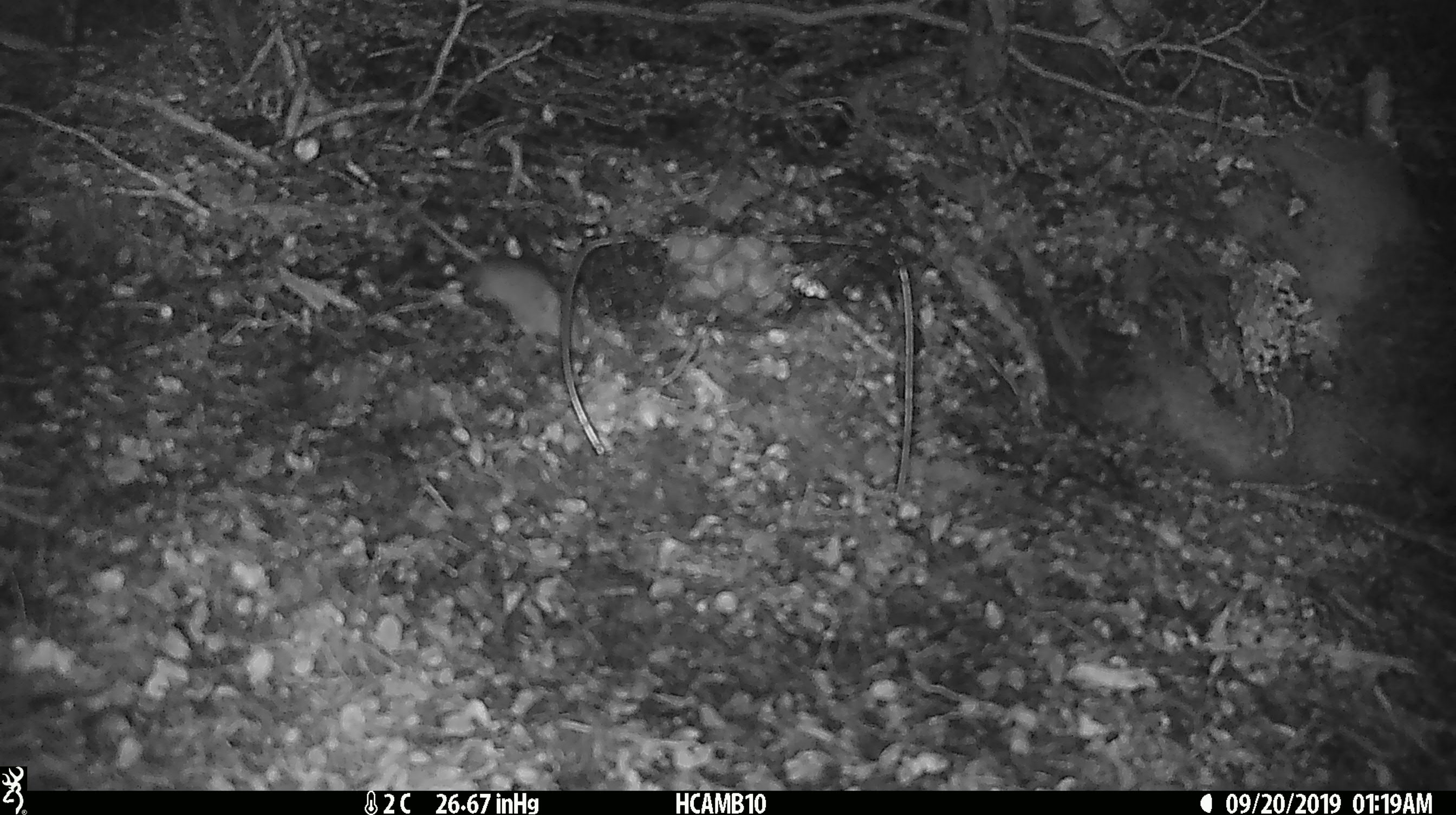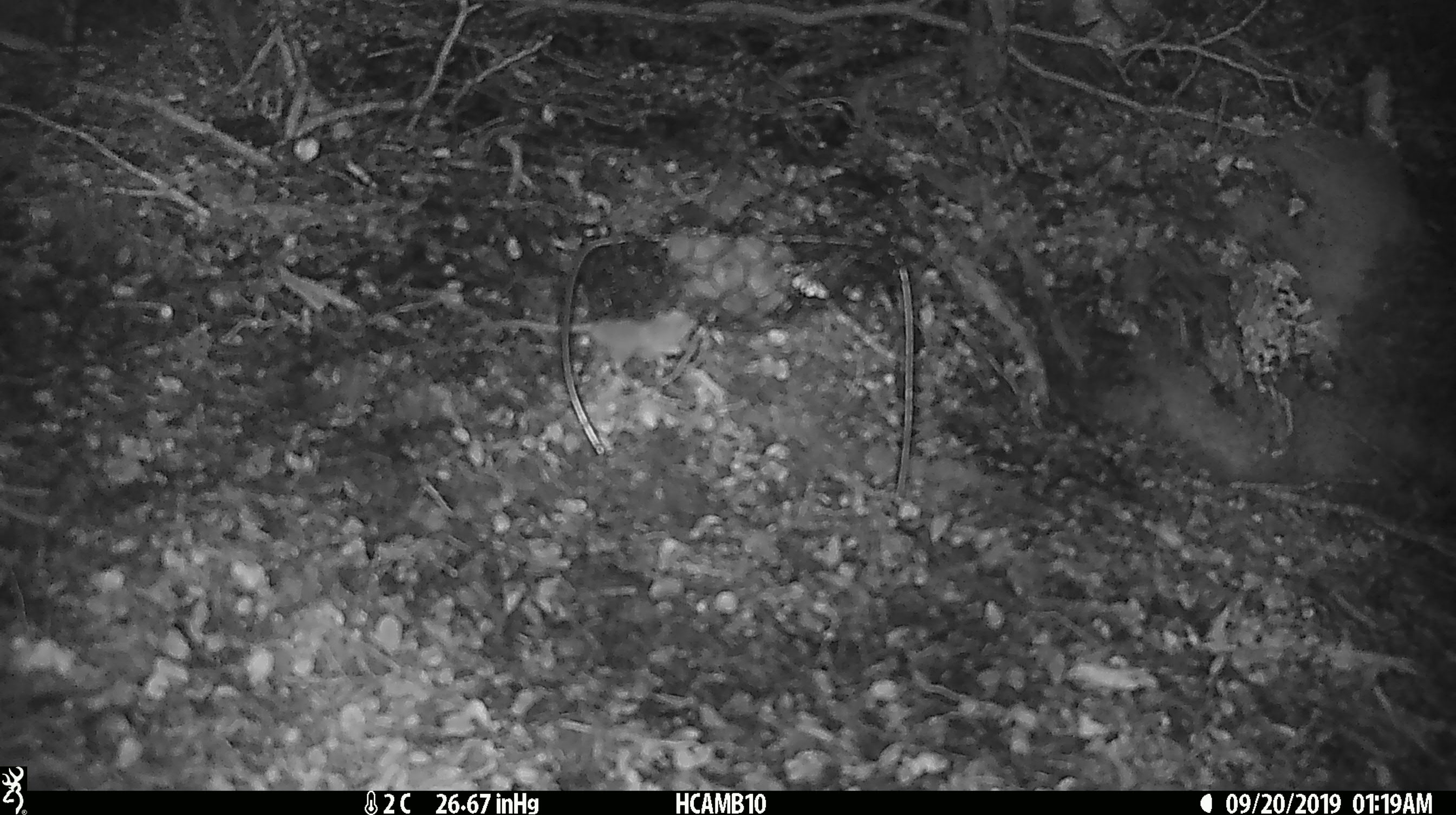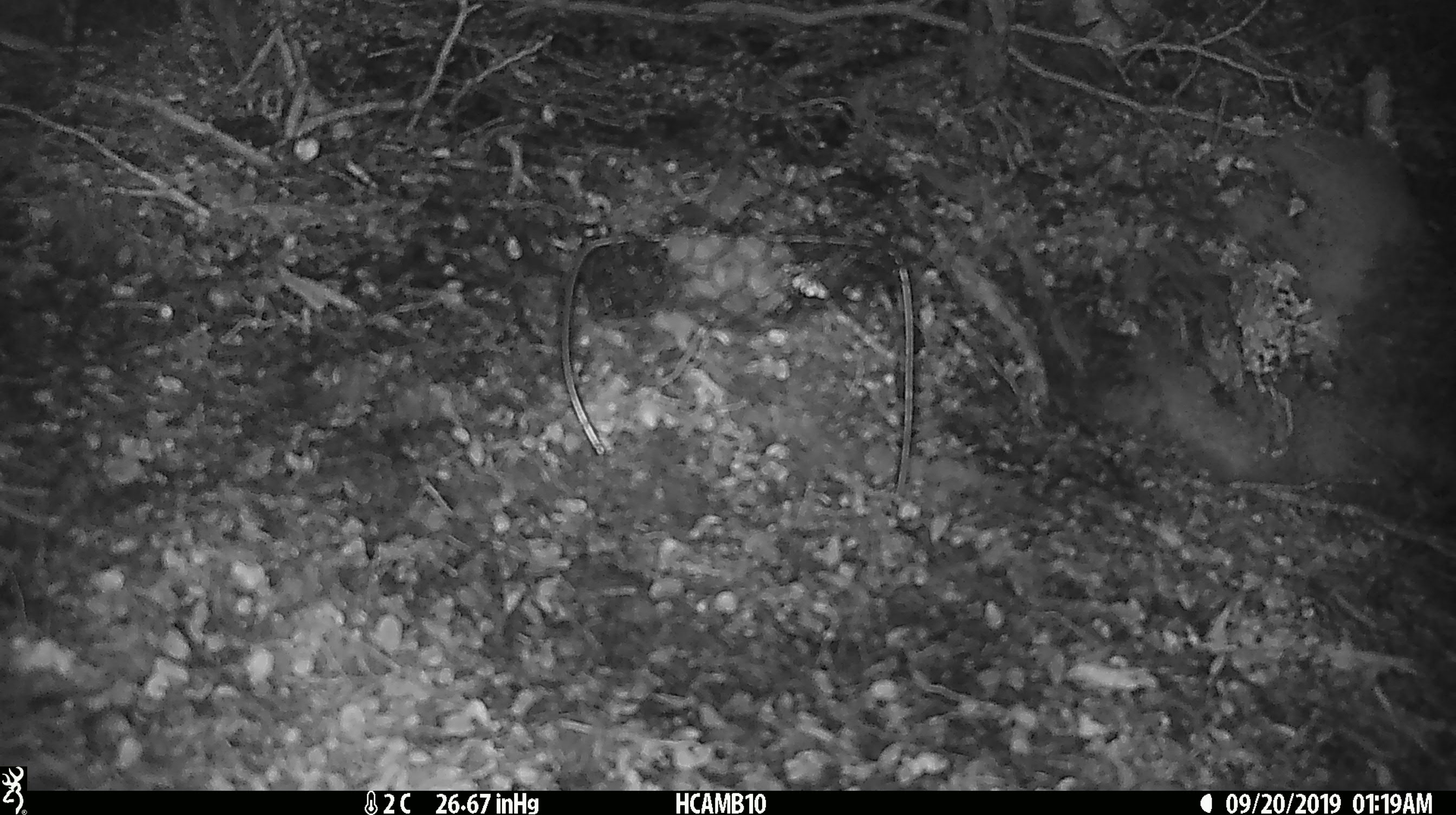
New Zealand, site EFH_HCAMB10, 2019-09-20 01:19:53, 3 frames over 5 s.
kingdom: Animalia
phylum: Chordata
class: Mammalia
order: Rodentia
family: Muridae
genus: Mus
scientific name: Mus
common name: mouse